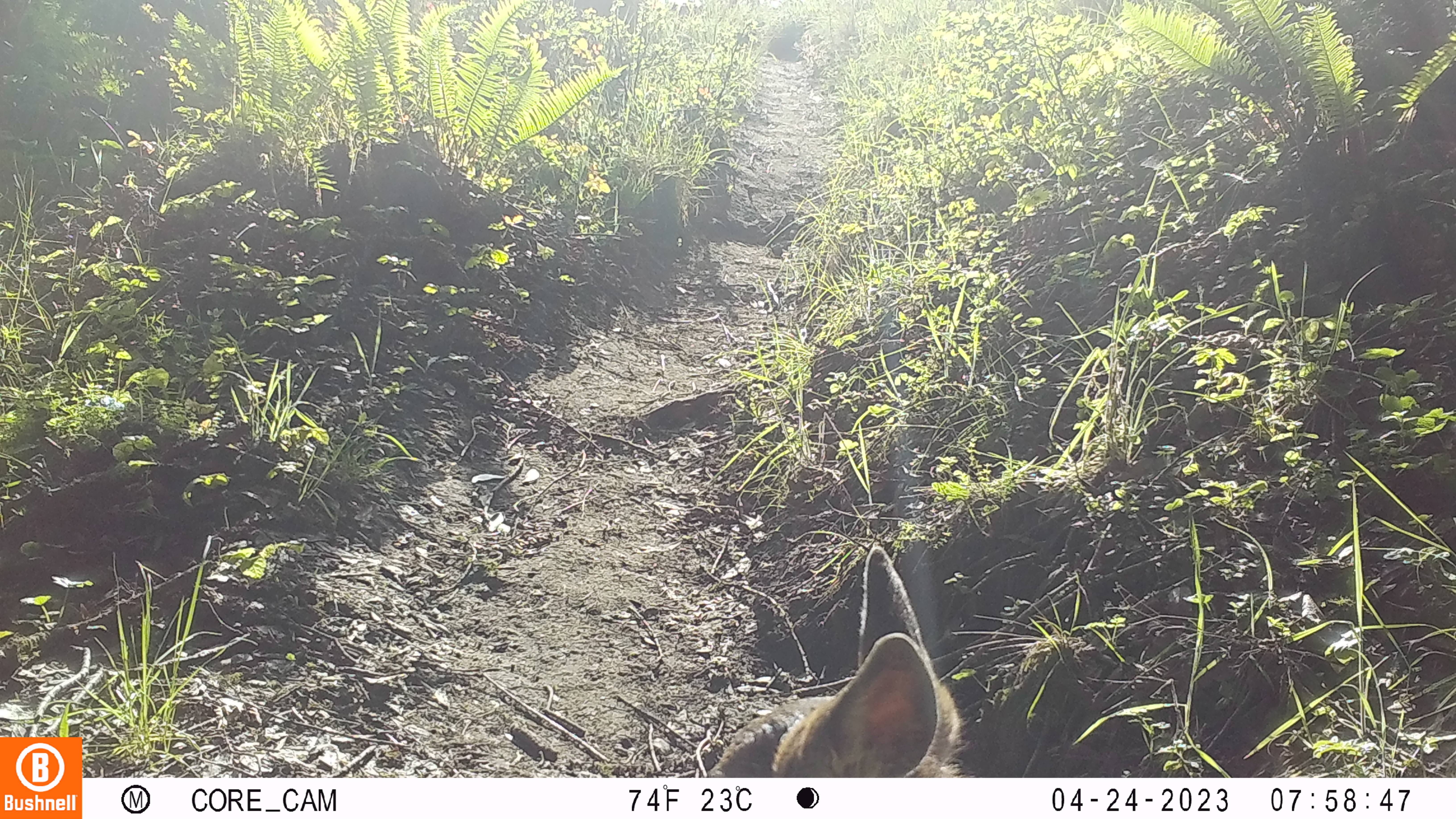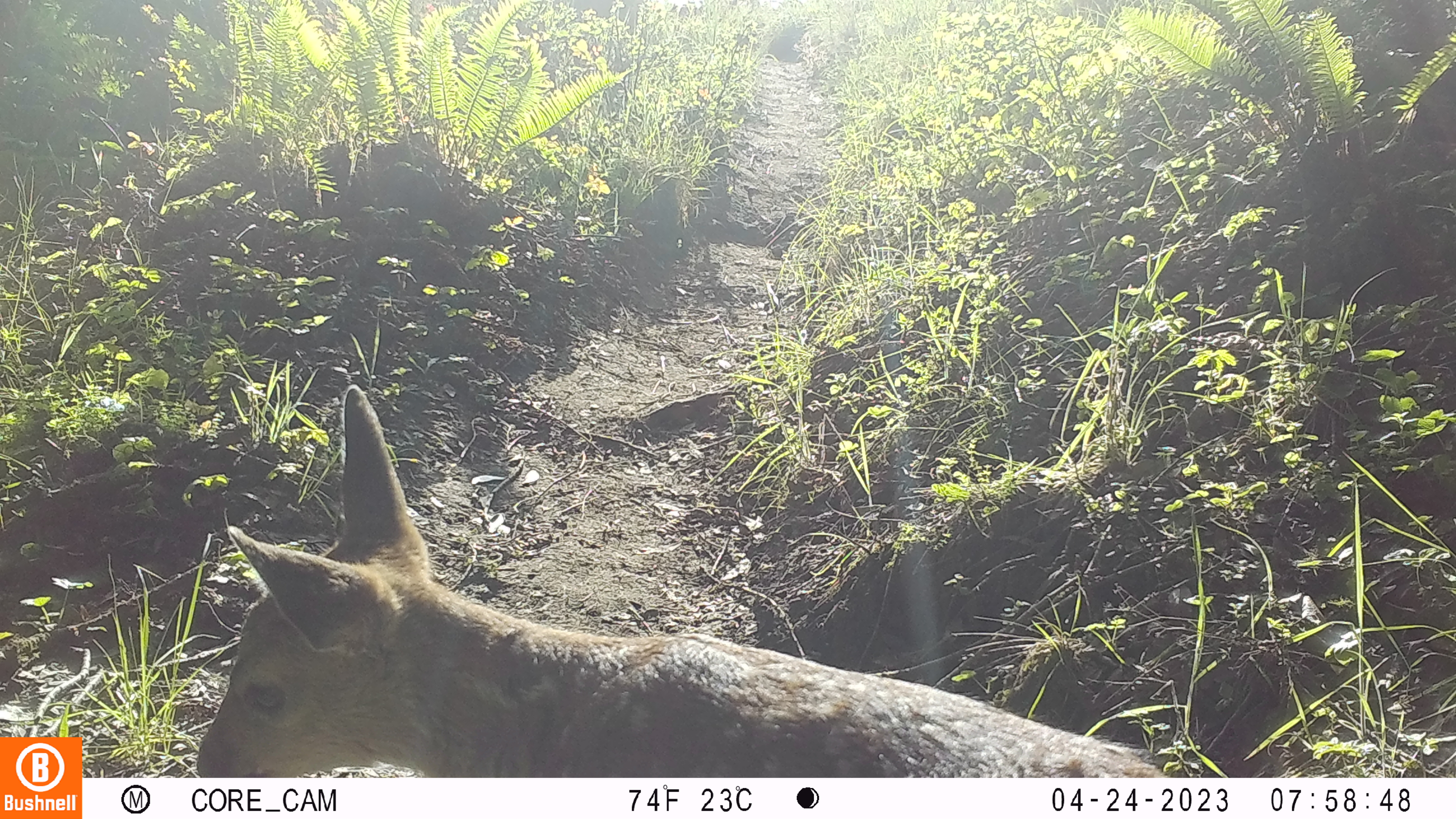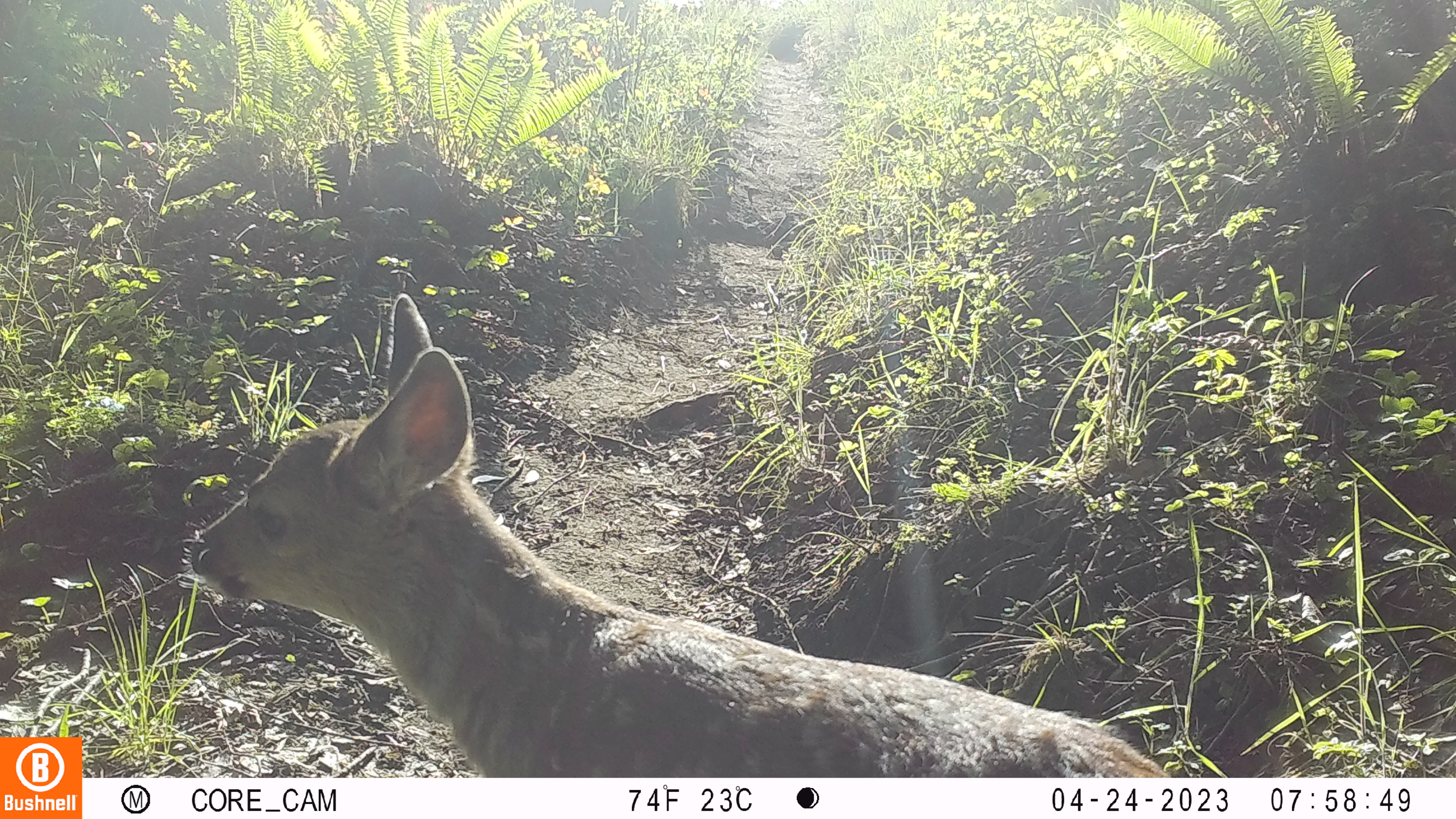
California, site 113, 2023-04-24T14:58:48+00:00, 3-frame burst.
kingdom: Animalia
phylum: Chordata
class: Mammalia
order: Artiodactyla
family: Cervidae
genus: Odocoileus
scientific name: Odocoileus hemionus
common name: mule deer